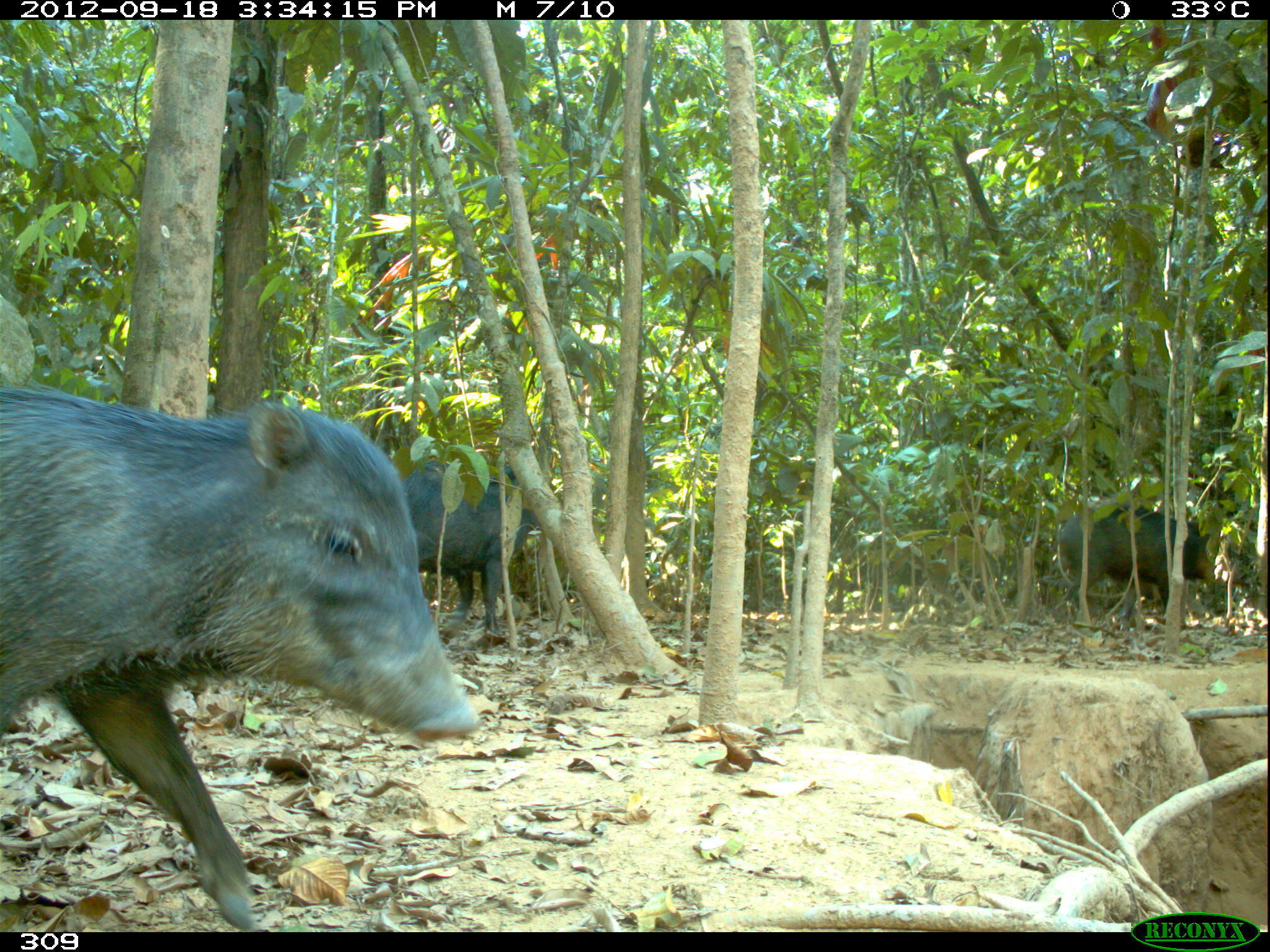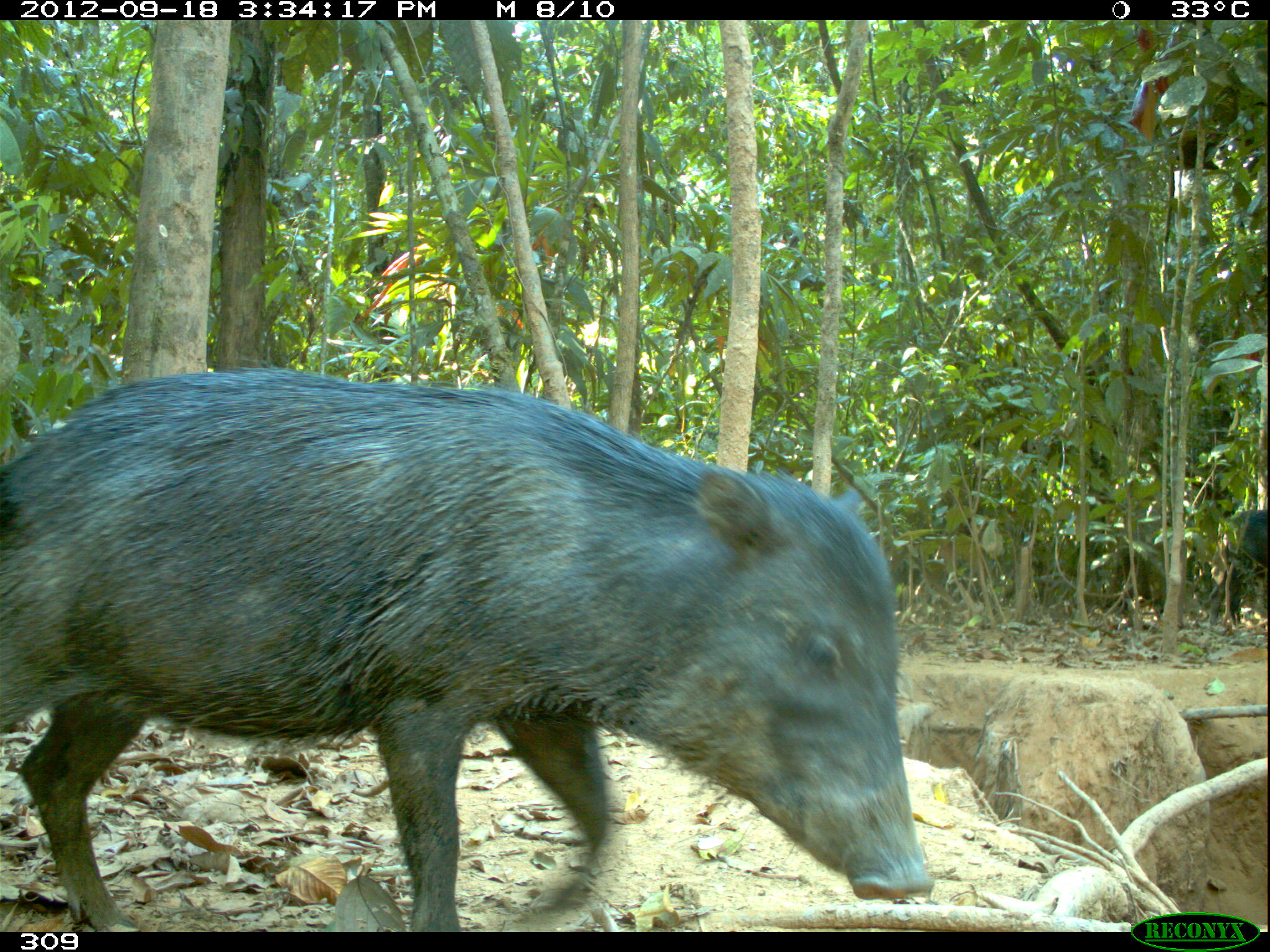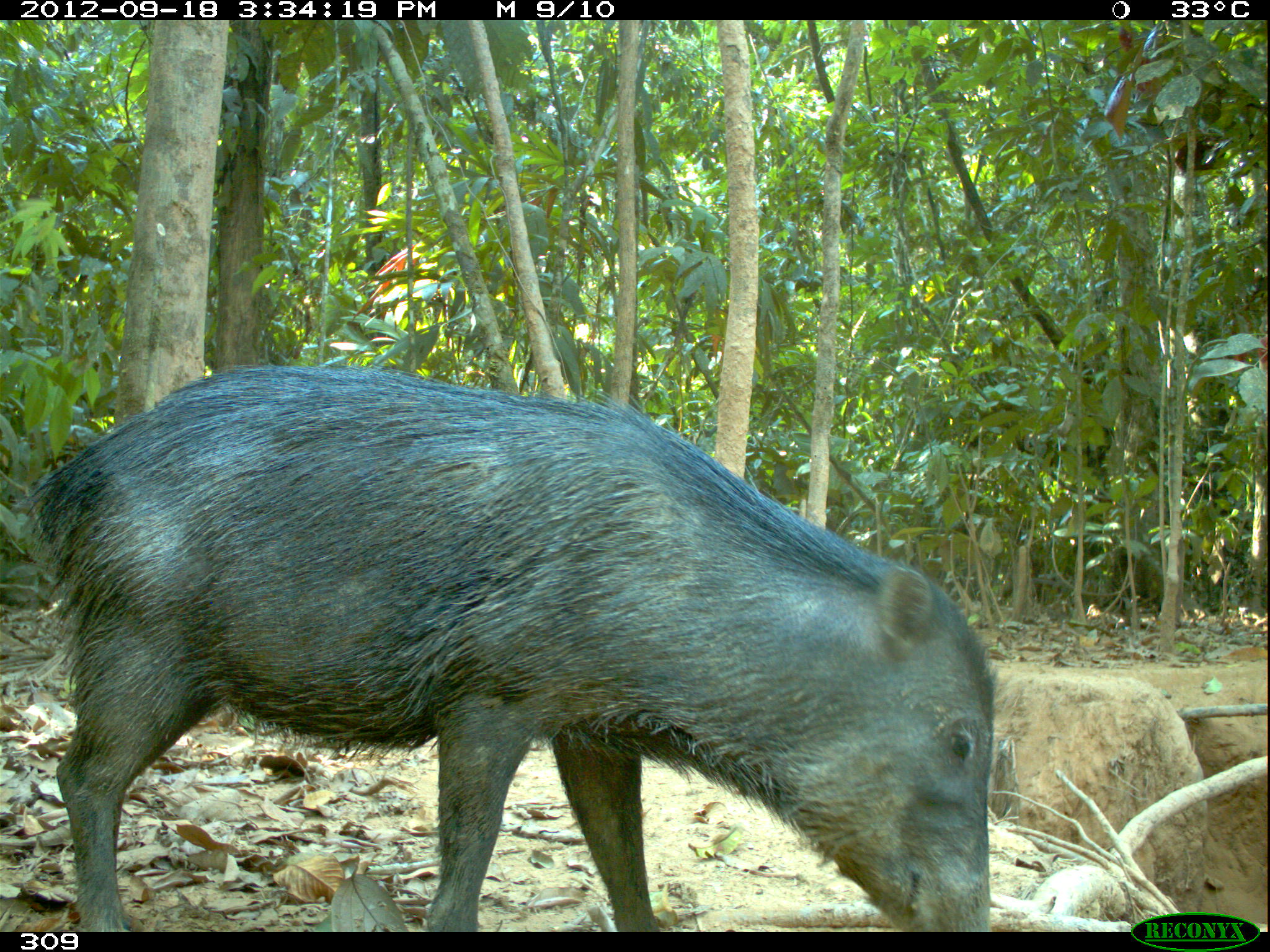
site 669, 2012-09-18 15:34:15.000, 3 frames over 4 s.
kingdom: Animalia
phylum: Chordata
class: Mammalia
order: Artiodactyla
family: Tayassuidae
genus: Tayassu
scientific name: Tayassu pecari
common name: white-lipped peccary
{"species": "Tayassu pecari (white-lipped peccary)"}